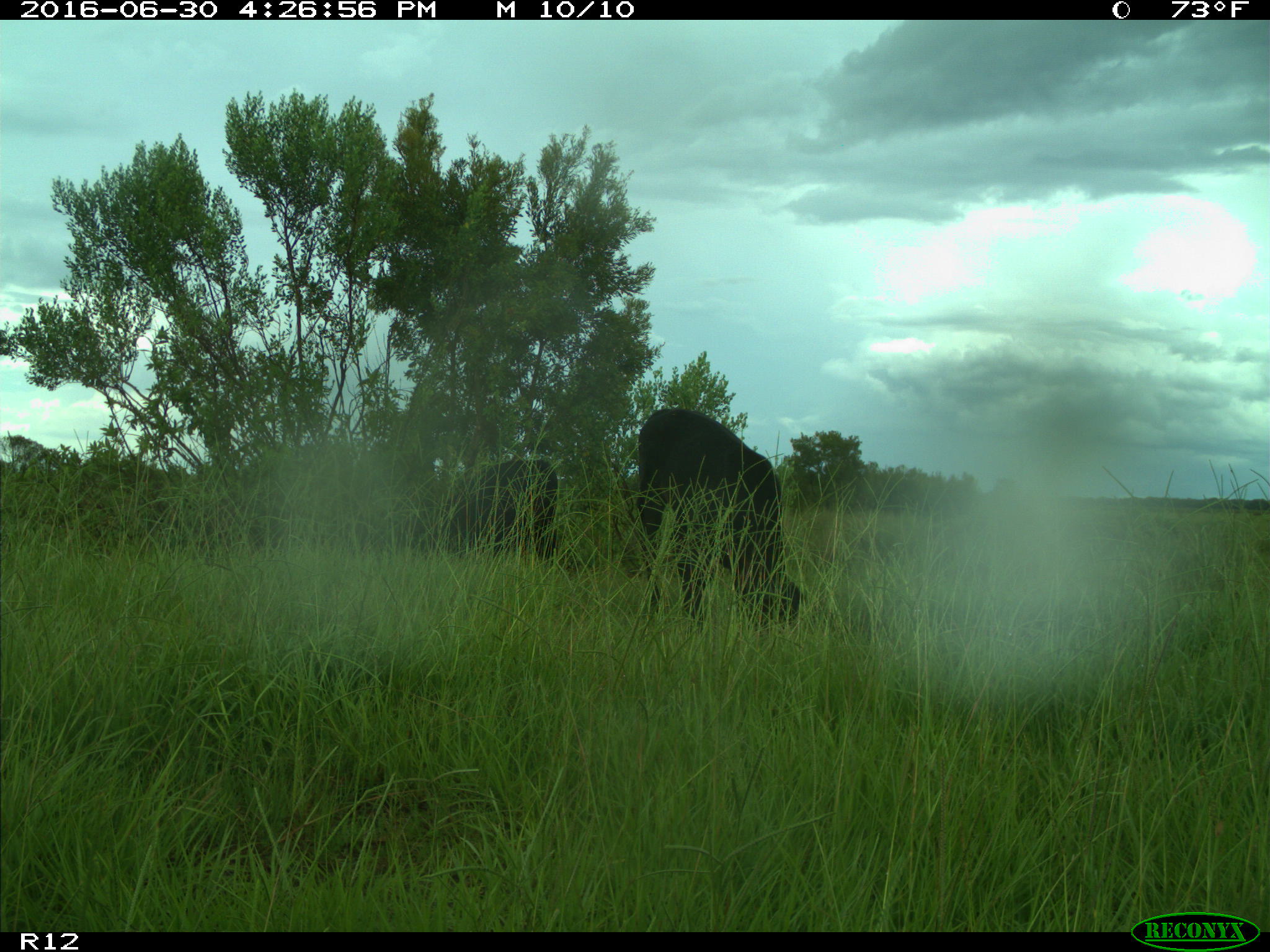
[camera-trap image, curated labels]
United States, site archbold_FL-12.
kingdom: Animalia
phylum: Chordata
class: Mammalia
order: Artiodactyla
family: Bovidae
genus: Bos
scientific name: Bos taurus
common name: domestic cow